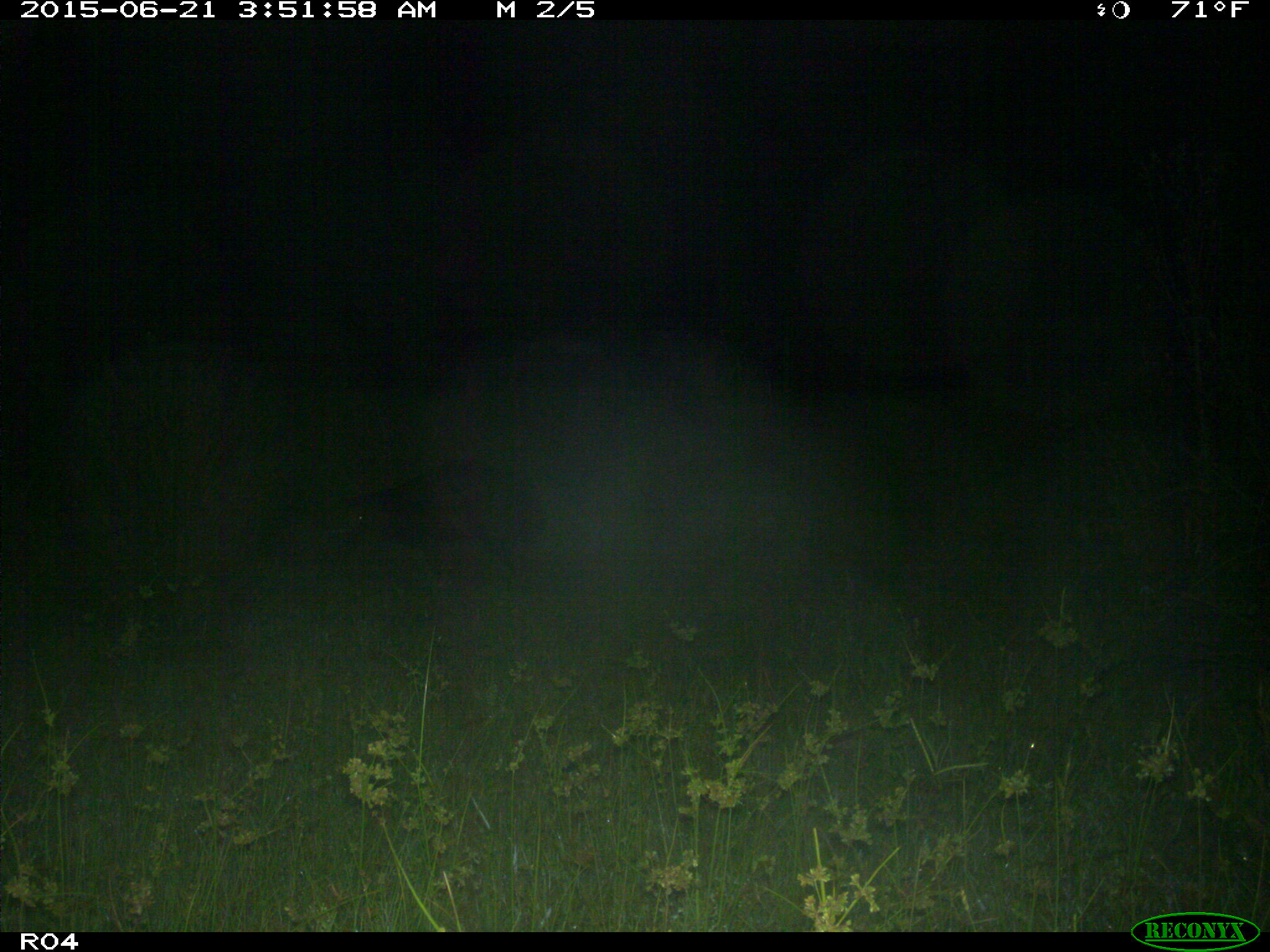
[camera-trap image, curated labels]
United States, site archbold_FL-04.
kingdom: Animalia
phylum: Chordata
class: Mammalia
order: Artiodactyla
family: Suidae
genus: Sus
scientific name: Sus scrofa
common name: wild boar